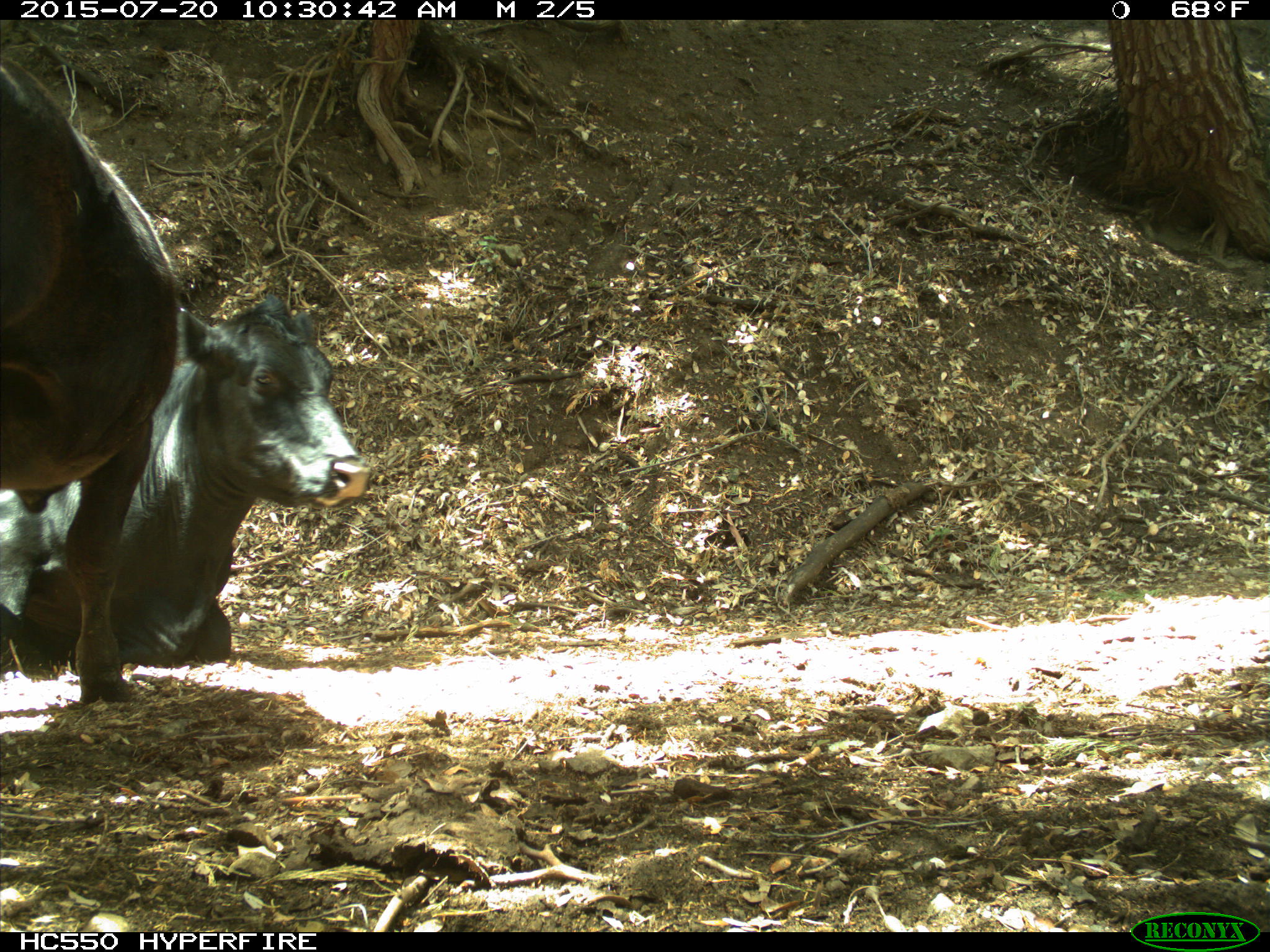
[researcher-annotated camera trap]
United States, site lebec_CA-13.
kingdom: Animalia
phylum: Chordata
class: Mammalia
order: Artiodactyla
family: Bovidae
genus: Bos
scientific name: Bos taurus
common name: domestic cow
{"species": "Bos taurus (domestic cow)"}